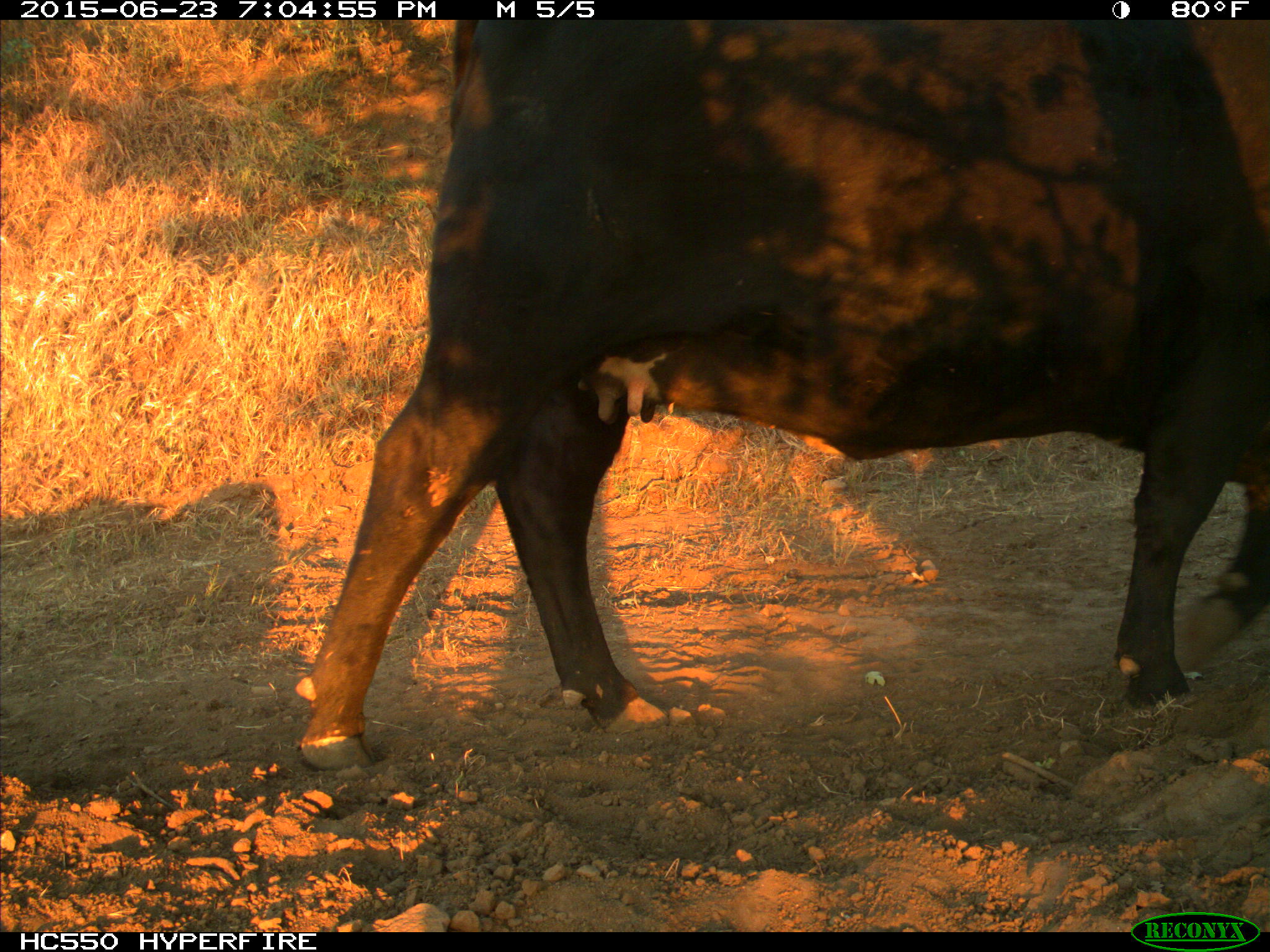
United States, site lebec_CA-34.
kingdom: Animalia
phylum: Chordata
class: Mammalia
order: Artiodactyla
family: Bovidae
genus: Bos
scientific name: Bos taurus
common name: domestic cow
Bos taurus (domestic cow).